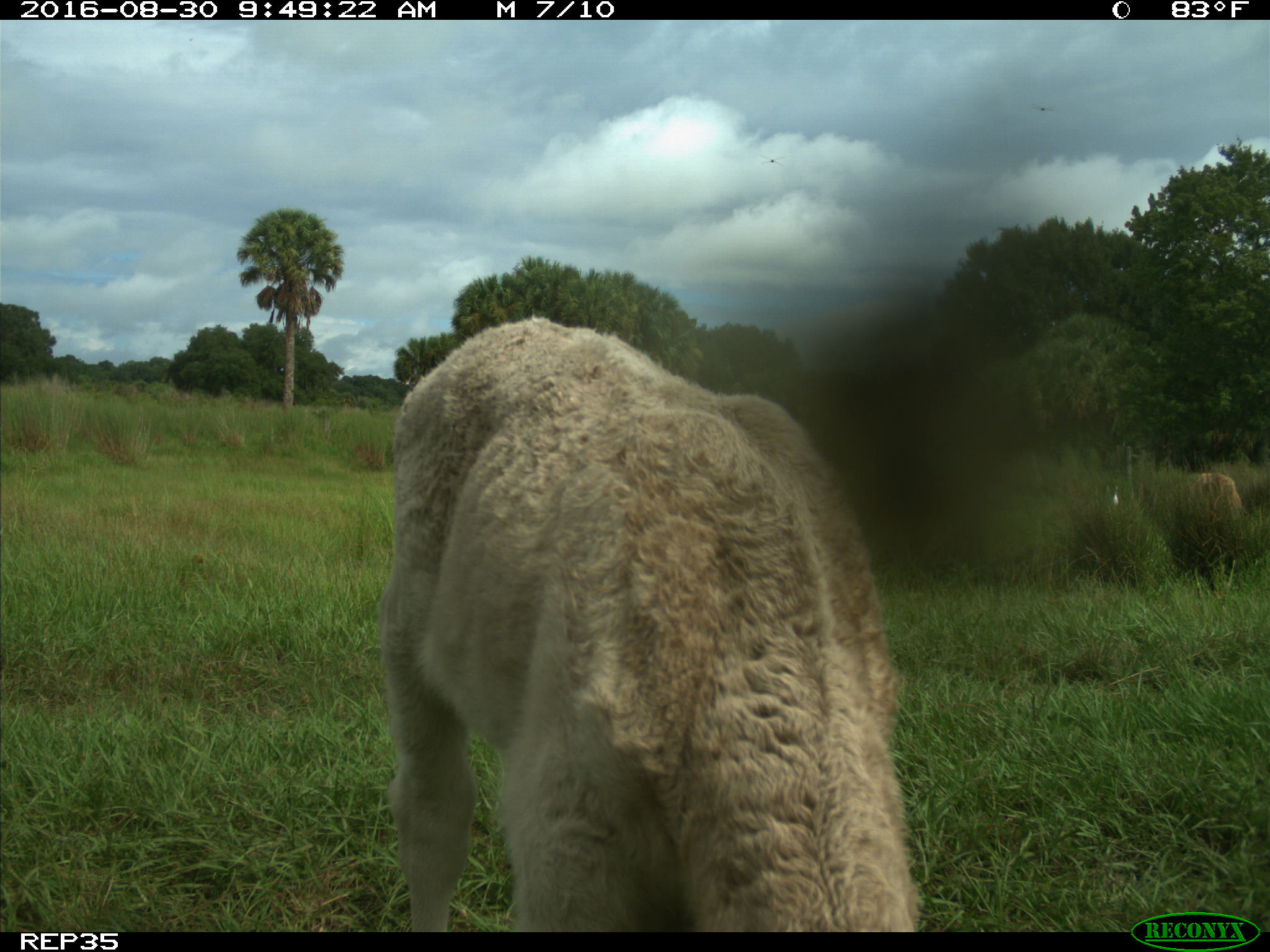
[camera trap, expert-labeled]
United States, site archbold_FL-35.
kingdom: Animalia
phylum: Chordata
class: Mammalia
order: Artiodactyla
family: Bovidae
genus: Bos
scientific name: Bos taurus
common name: domestic cow